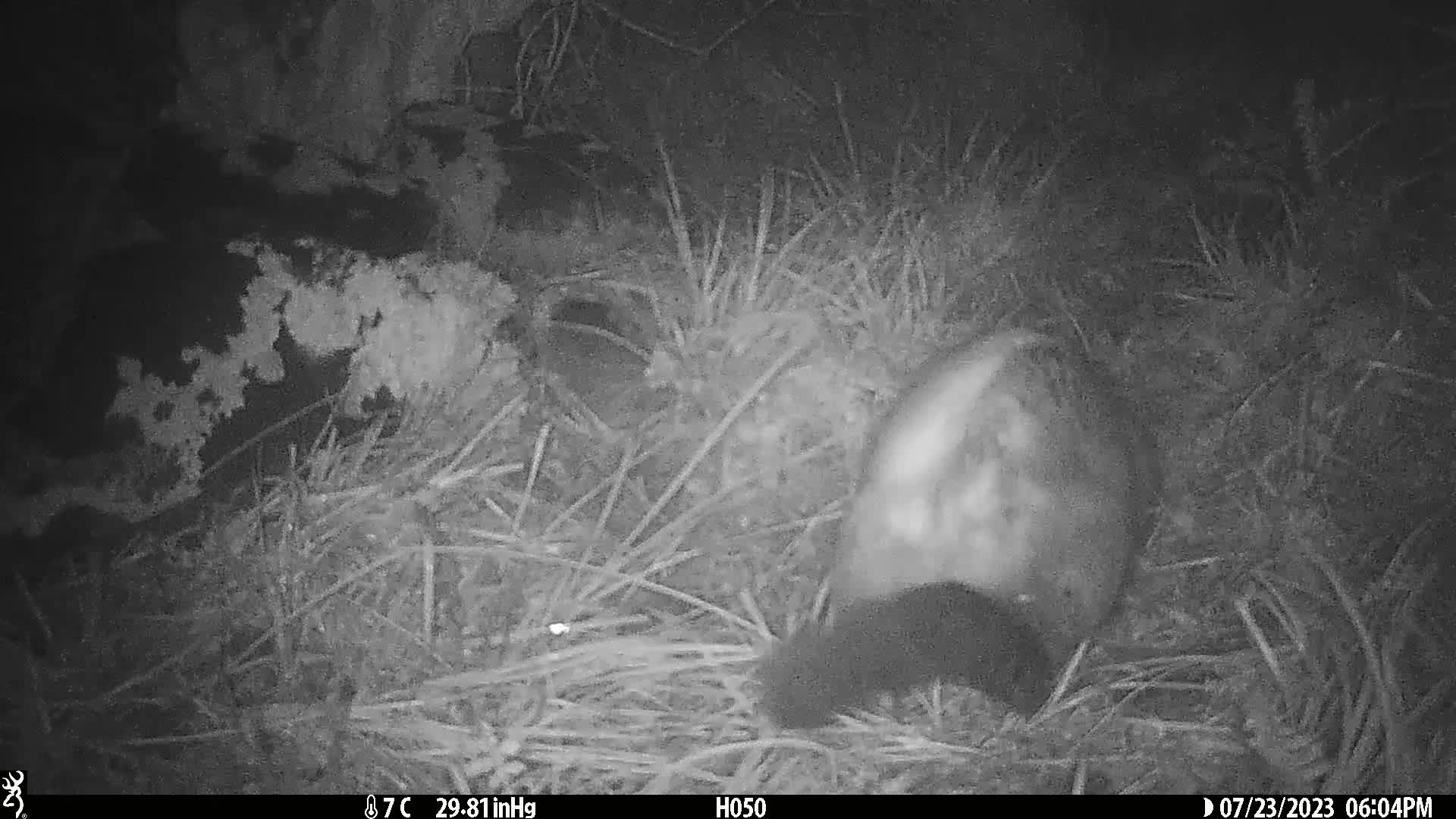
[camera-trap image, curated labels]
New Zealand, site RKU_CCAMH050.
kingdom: Animalia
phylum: Chordata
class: Mammalia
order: Diprotodontia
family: Phalangeridae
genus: Trichosurus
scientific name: Trichosurus vulpecula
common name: common brushtail possum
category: possum